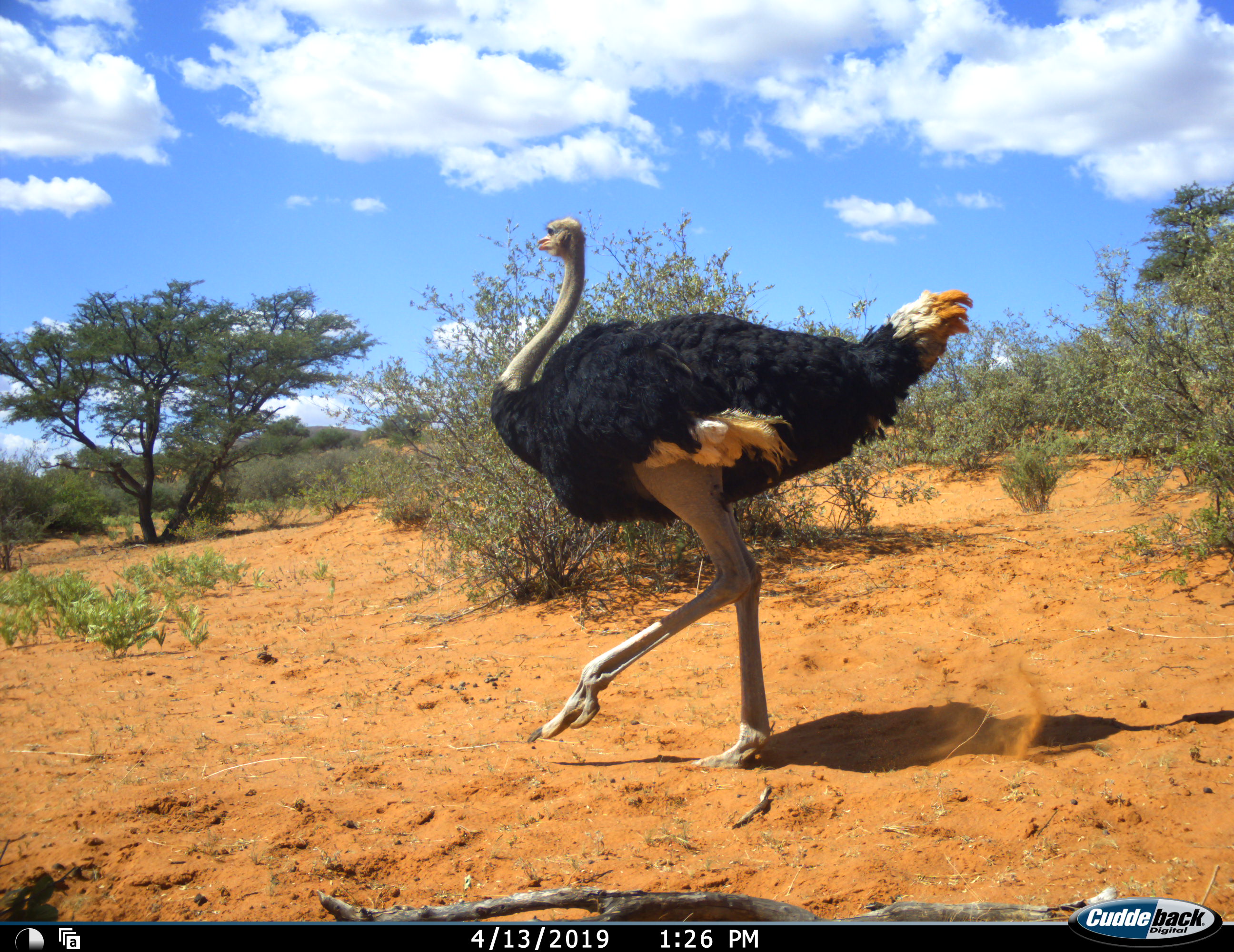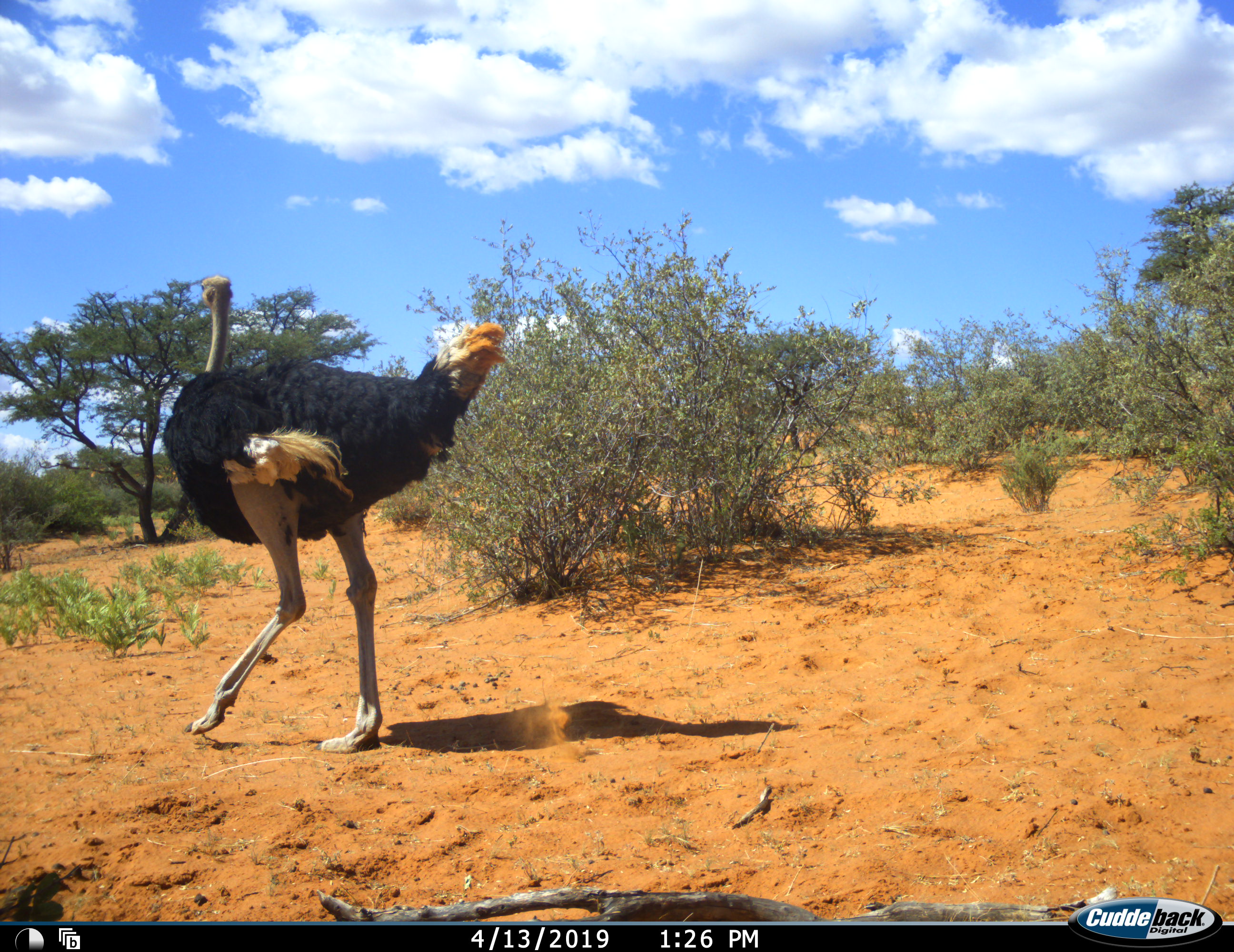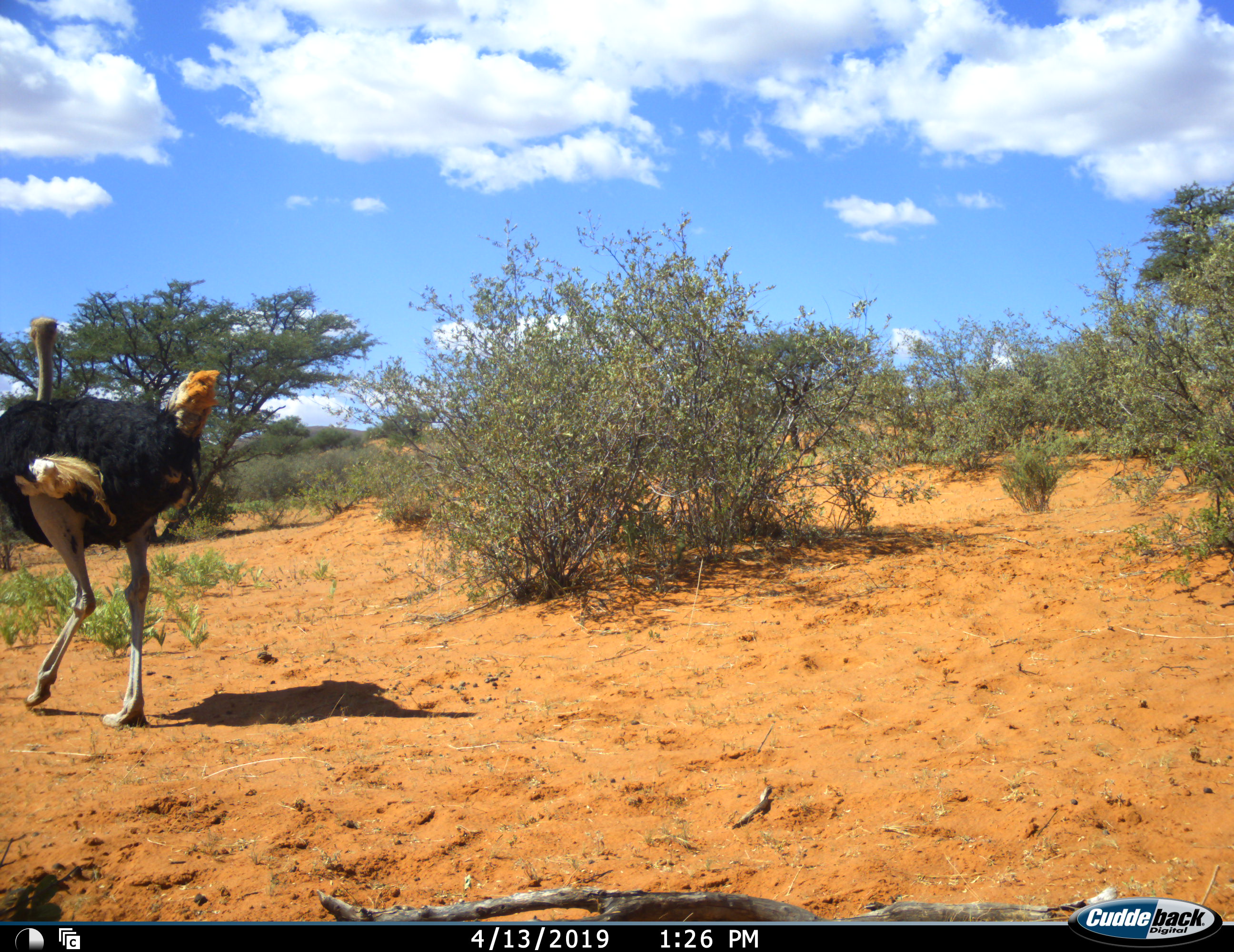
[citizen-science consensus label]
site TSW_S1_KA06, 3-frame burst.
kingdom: Animalia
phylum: Chordata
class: Aves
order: Struthioniformes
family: Struthionidae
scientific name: Struthionidae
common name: ostrich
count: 1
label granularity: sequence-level